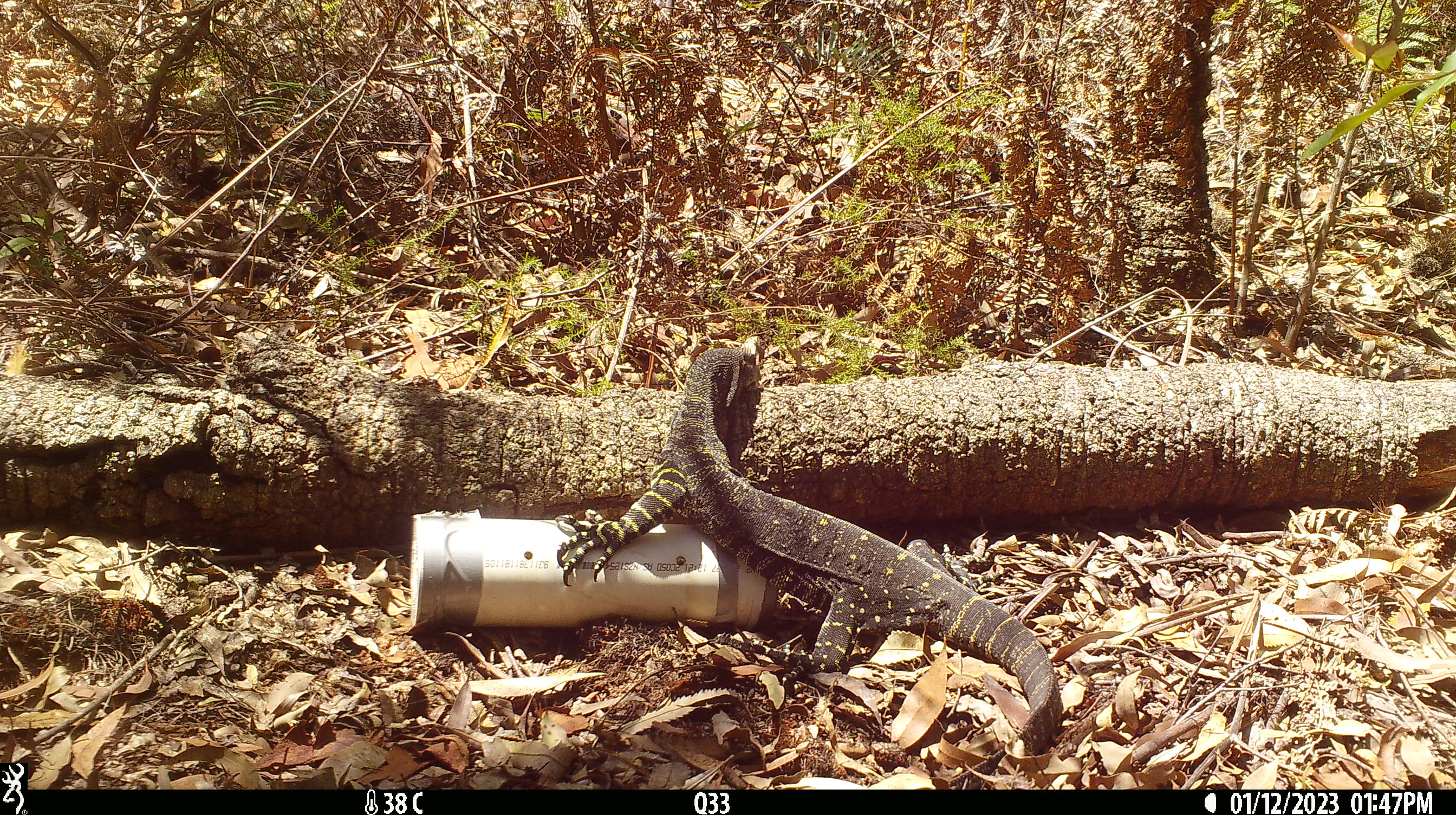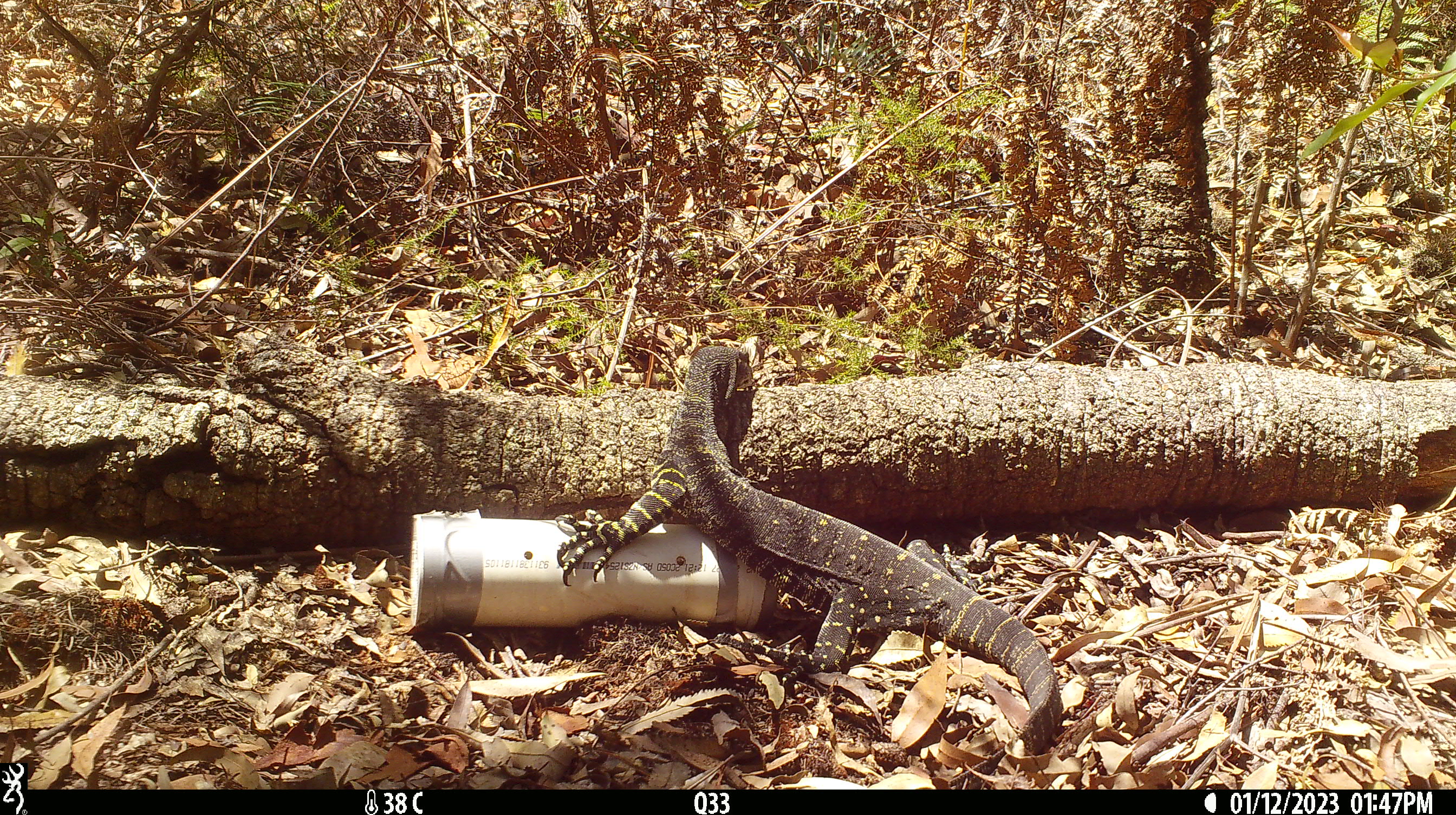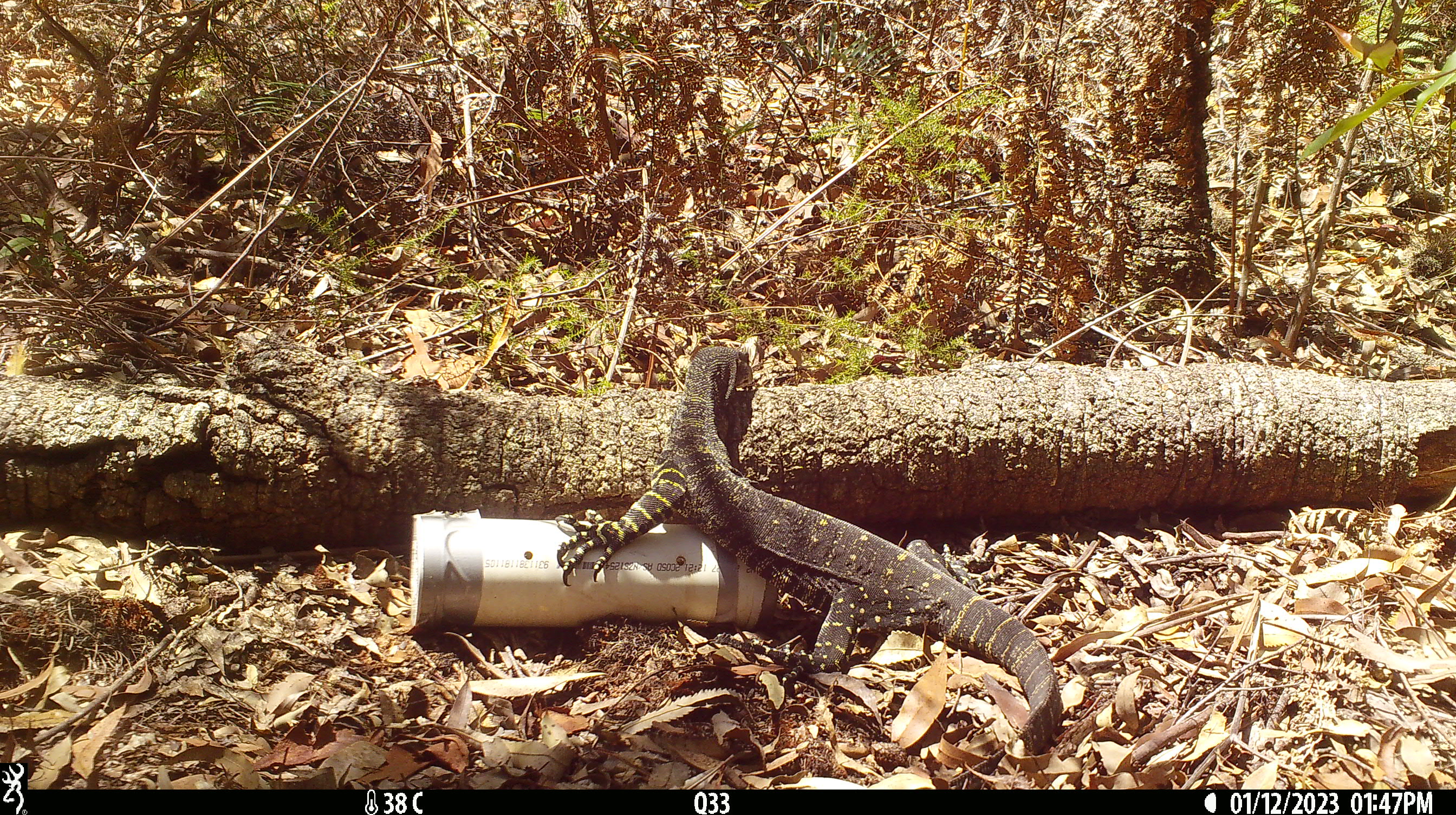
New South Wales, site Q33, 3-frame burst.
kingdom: Animalia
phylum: Chordata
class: Reptilia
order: Squamata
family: Varanidae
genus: Varanus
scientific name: Varanus varius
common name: lace monitor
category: goanna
Goanna (lace monitor) (Varanus varius).